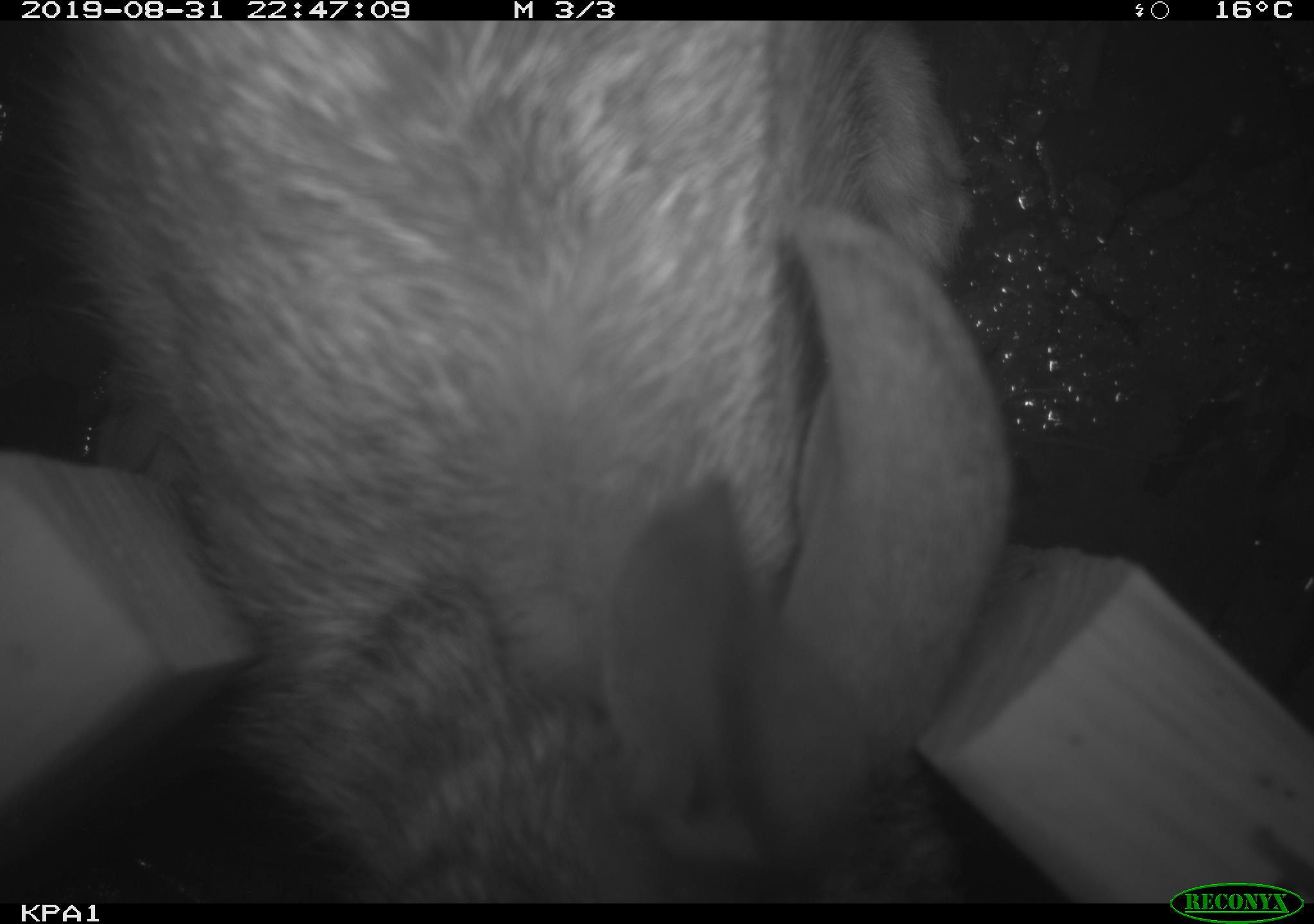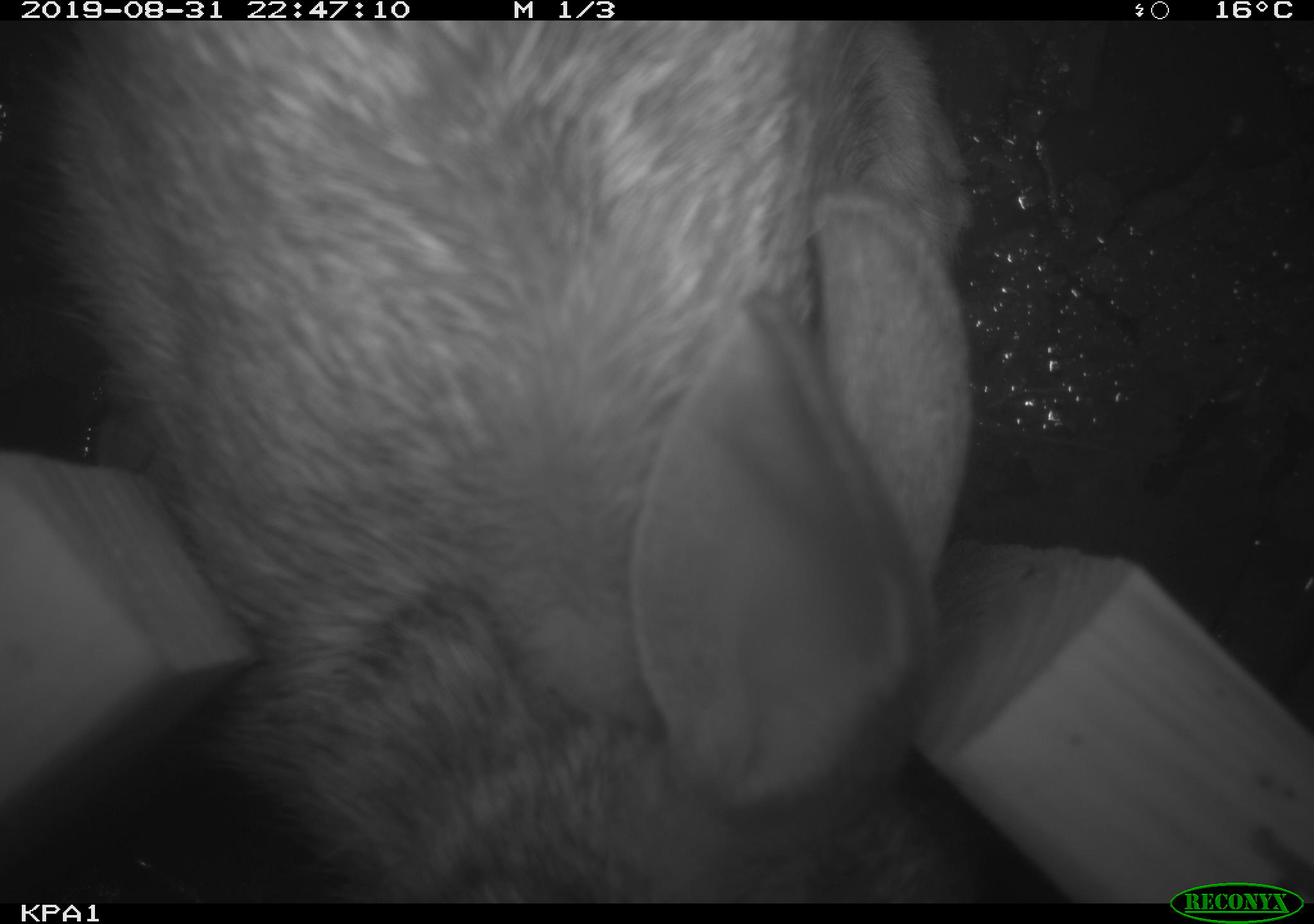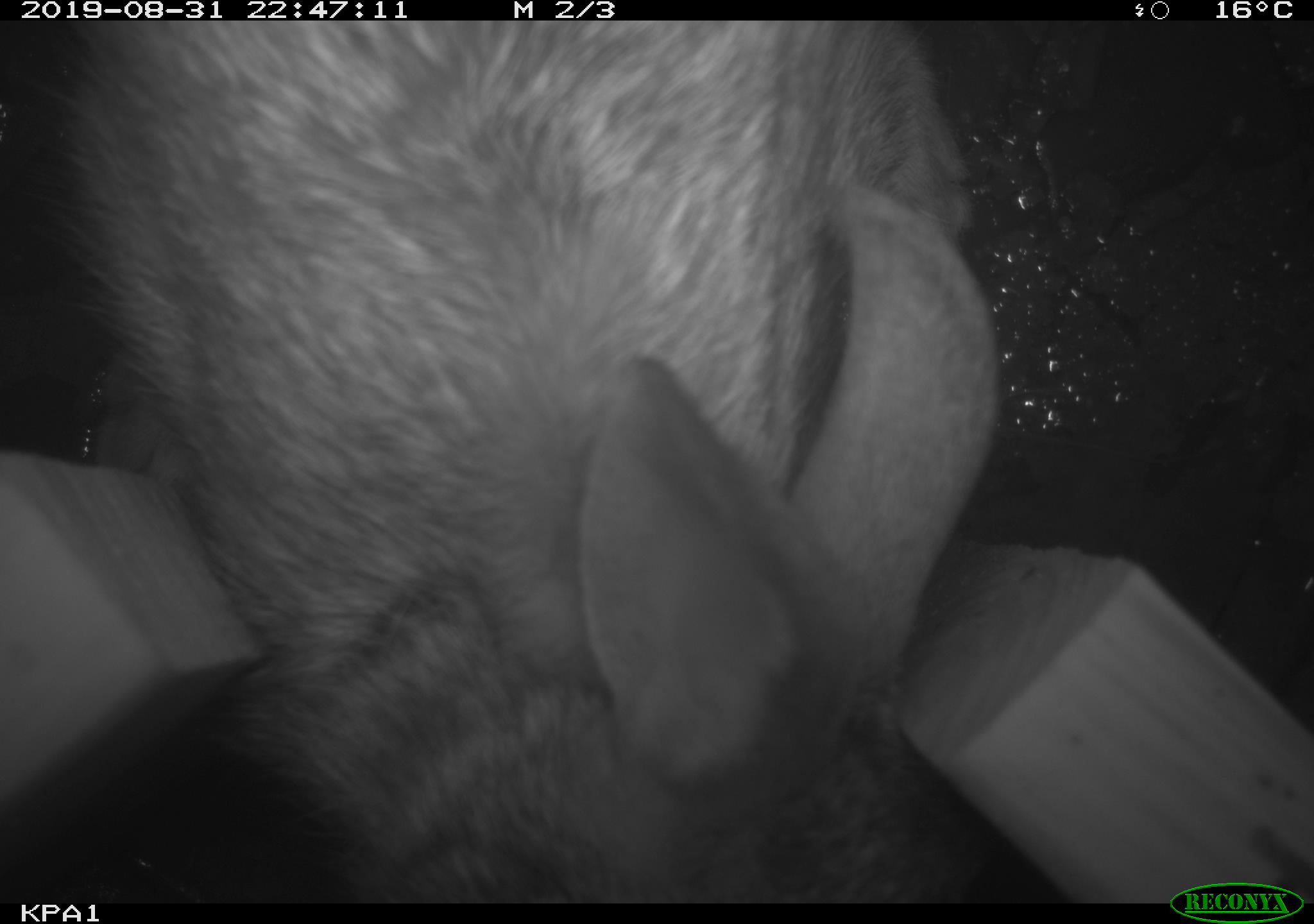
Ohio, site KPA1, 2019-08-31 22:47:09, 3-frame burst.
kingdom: Animalia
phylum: Chordata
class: Mammalia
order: Lagomorpha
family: Leporidae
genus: Sylvilagus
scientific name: Sylvilagus floridanus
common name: eastern cottontail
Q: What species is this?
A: Eastern cottontail (Sylvilagus floridanus).